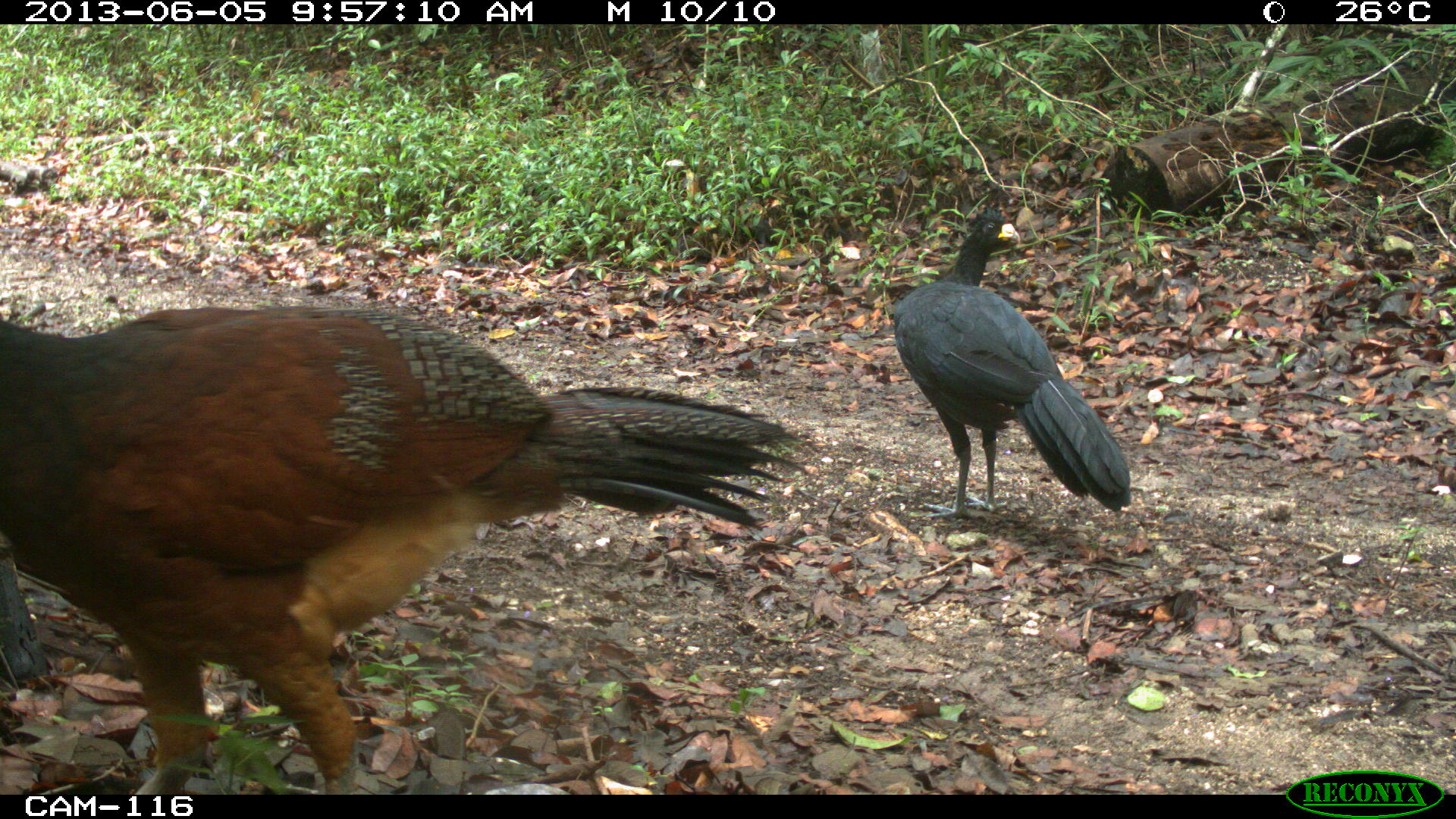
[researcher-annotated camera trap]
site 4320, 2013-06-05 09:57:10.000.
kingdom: Animalia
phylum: Chordata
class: Aves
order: Galliformes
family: Cracidae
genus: Crax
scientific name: Crax rubra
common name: great curassow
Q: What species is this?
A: Crax rubra (great curassow).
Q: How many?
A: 2.